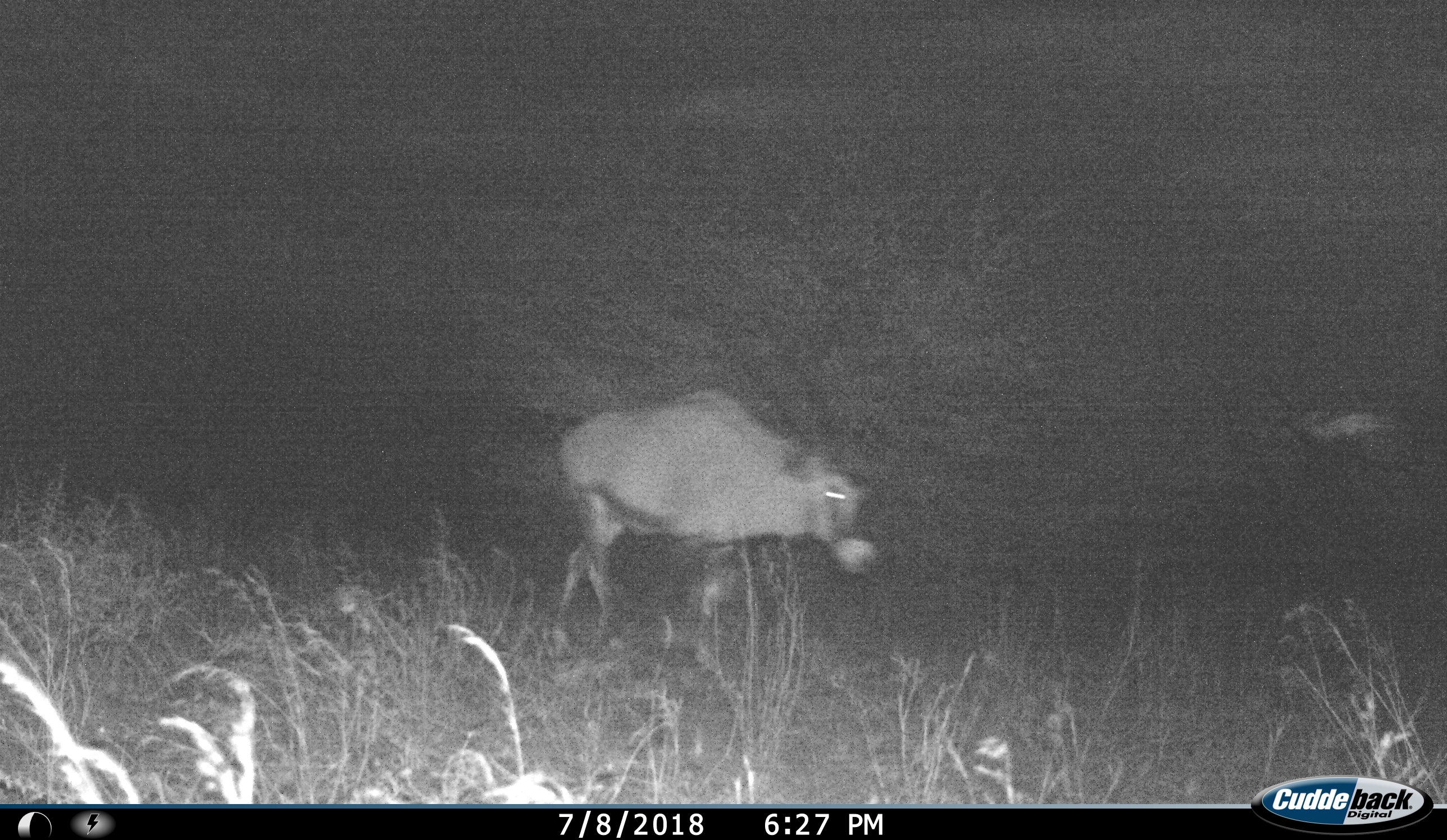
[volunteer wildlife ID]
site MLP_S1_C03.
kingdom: Animalia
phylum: Chordata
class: Mammalia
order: Artiodactyla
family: Bovidae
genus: Oryx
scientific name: Oryx gazella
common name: gemsbok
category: oryx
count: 1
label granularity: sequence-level